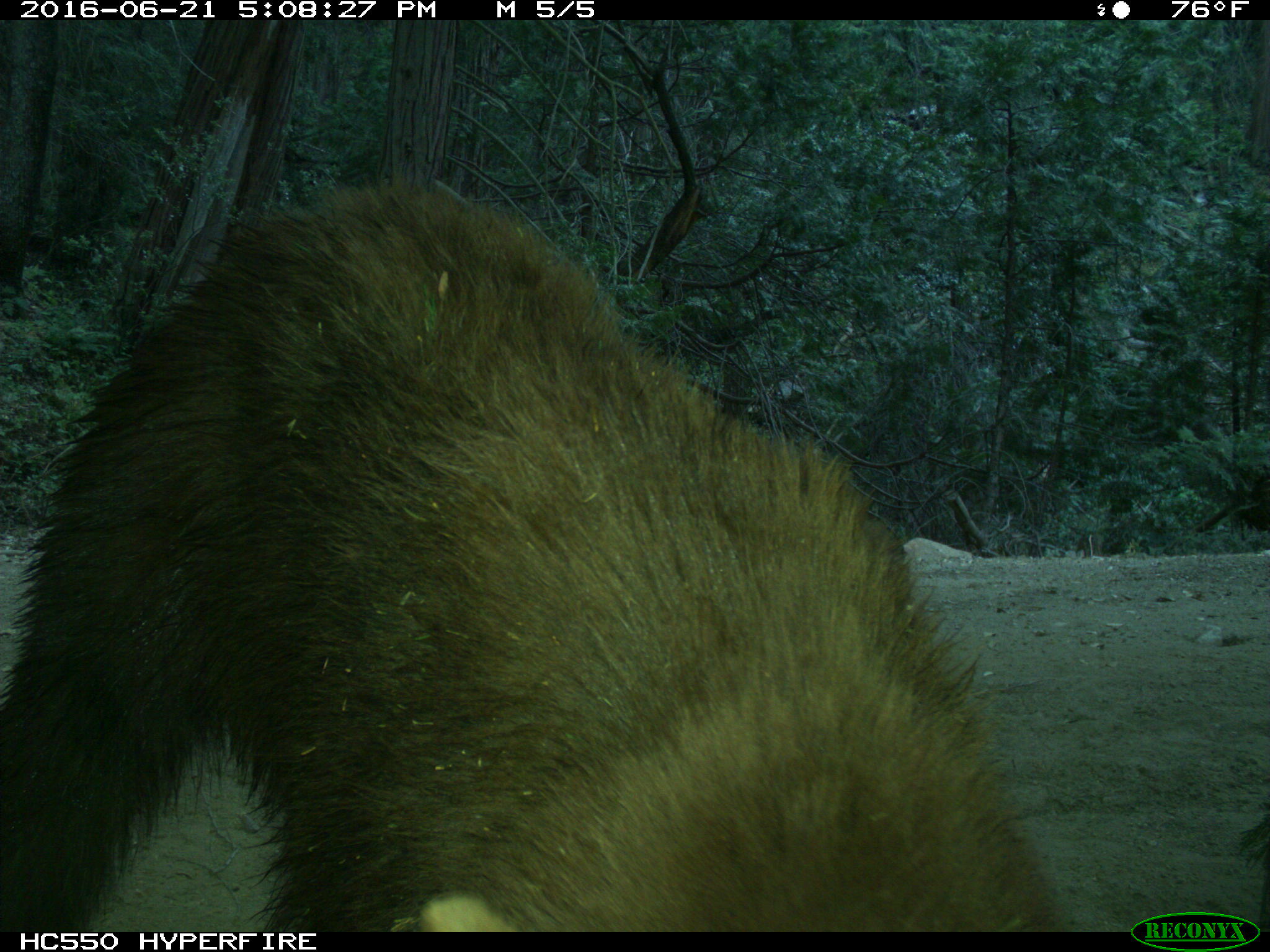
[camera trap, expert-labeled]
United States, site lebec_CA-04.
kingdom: Animalia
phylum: Chordata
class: Mammalia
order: Carnivora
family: Ursidae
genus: Ursus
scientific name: Ursus americanus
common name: american black bear